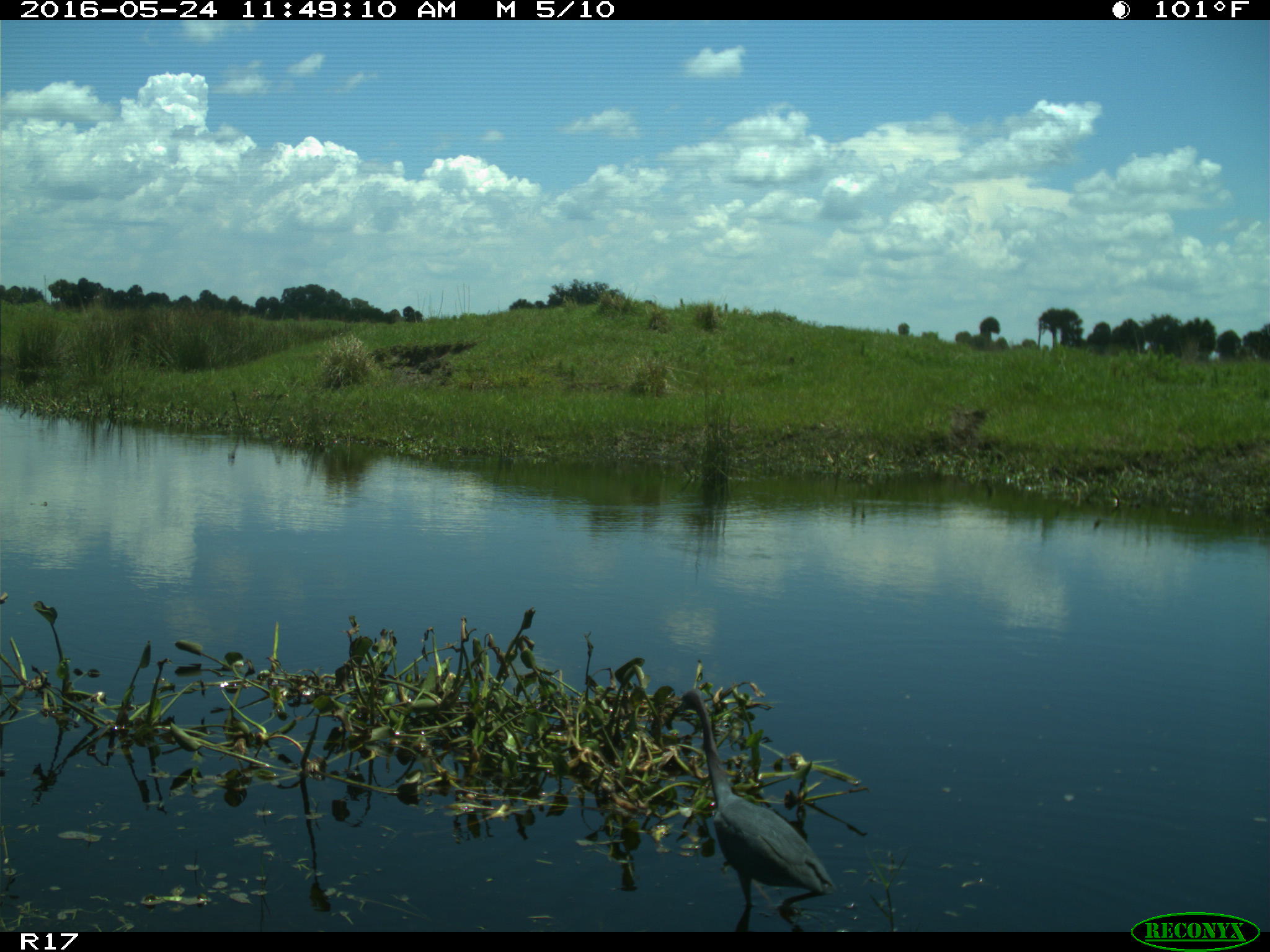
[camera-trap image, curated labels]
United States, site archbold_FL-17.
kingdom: Animalia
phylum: Chordata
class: Aves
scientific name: Aves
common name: birds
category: unidentified bird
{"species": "unidentified bird (birds) (Aves)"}